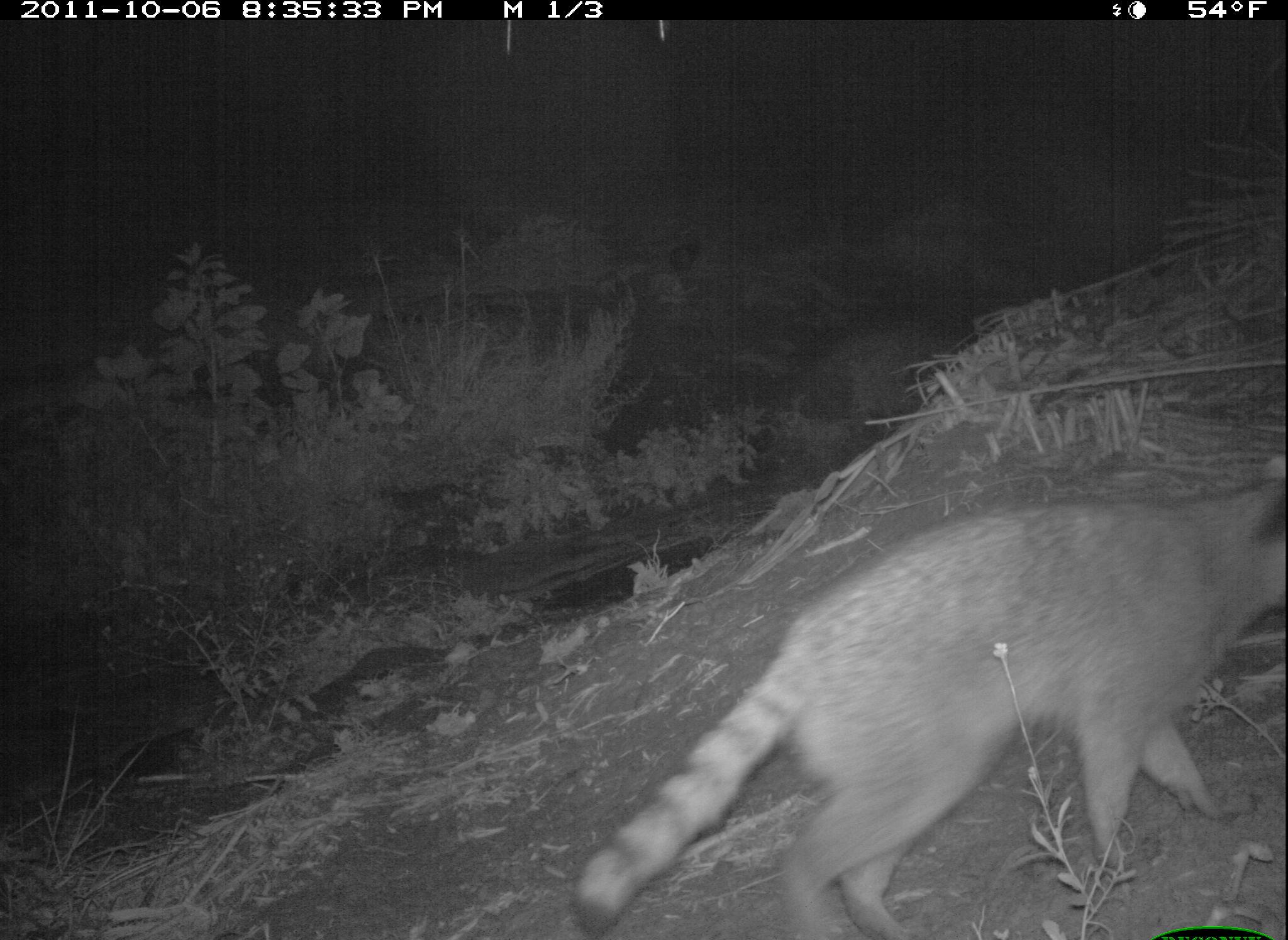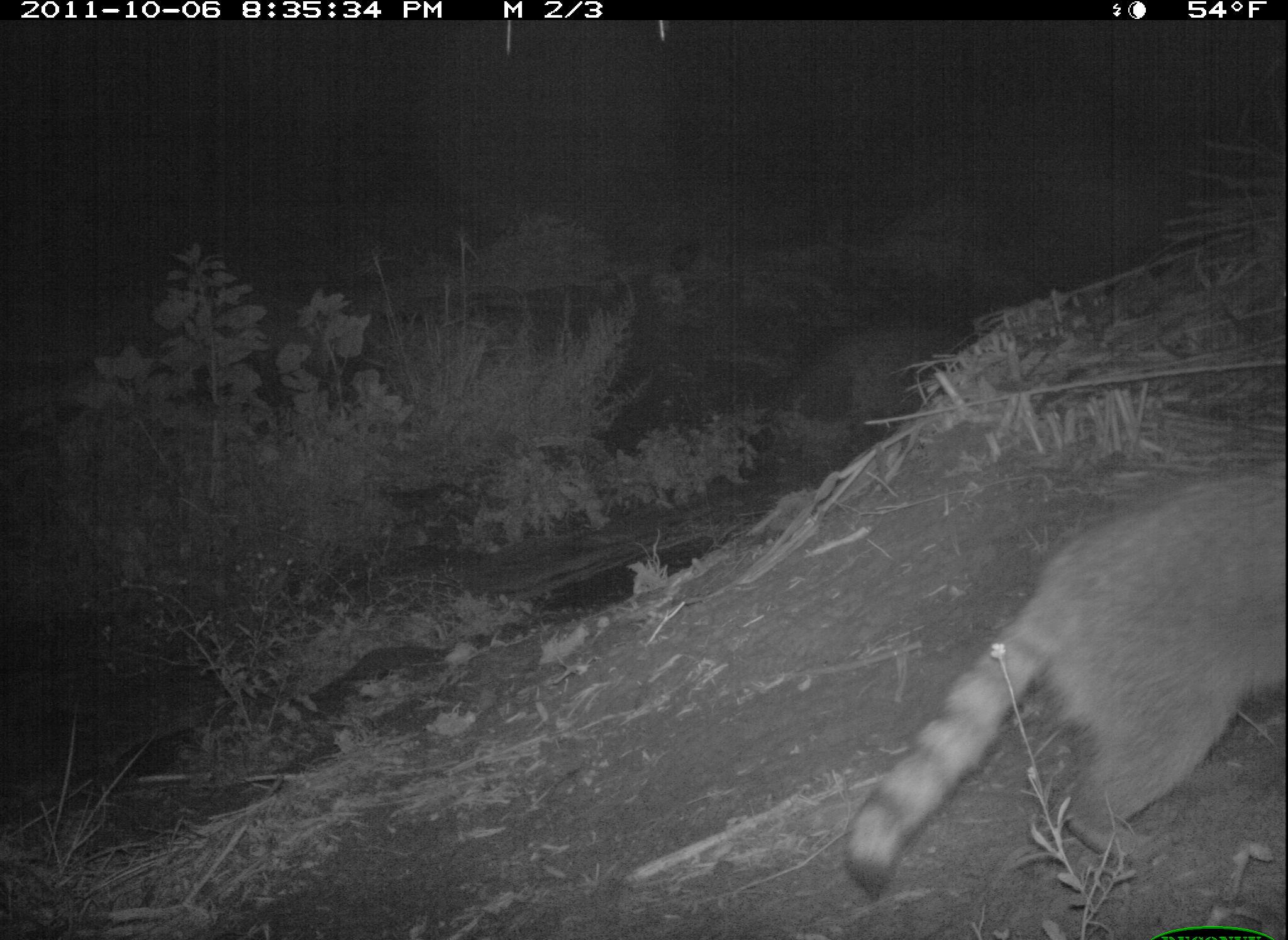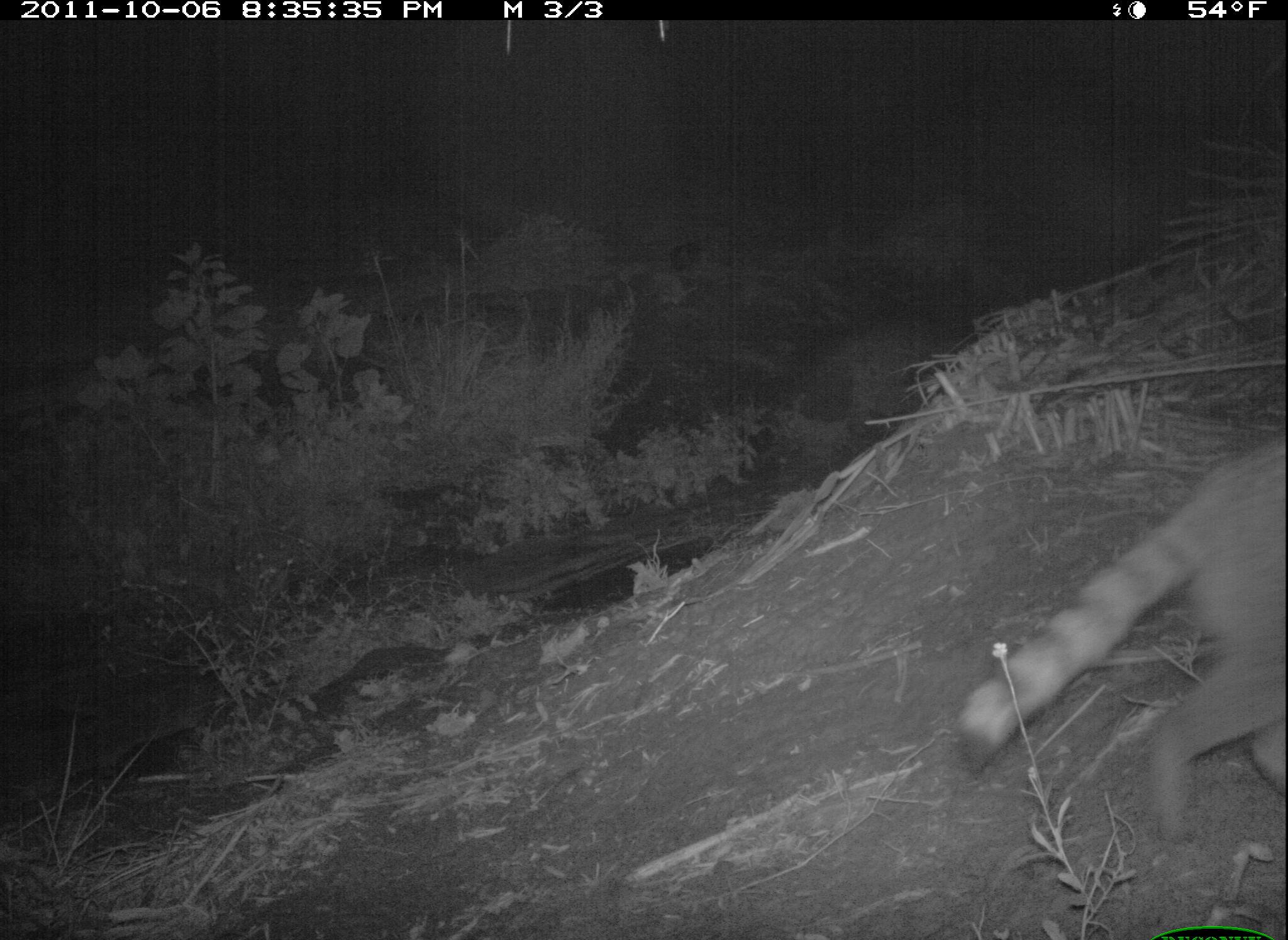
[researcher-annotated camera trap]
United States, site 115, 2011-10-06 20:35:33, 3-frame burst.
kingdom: Animalia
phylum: Chordata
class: Mammalia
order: Carnivora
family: Procyonidae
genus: Procyon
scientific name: Procyon lotor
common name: raccoon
Raccoon (Procyon lotor).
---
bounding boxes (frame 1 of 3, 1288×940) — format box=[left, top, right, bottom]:
raccoon: box=[565, 454, 1286, 937]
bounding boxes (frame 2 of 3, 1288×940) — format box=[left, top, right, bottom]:
raccoon: box=[839, 459, 1283, 908]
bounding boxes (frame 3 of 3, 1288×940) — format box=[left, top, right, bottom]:
raccoon: box=[948, 420, 1286, 847]